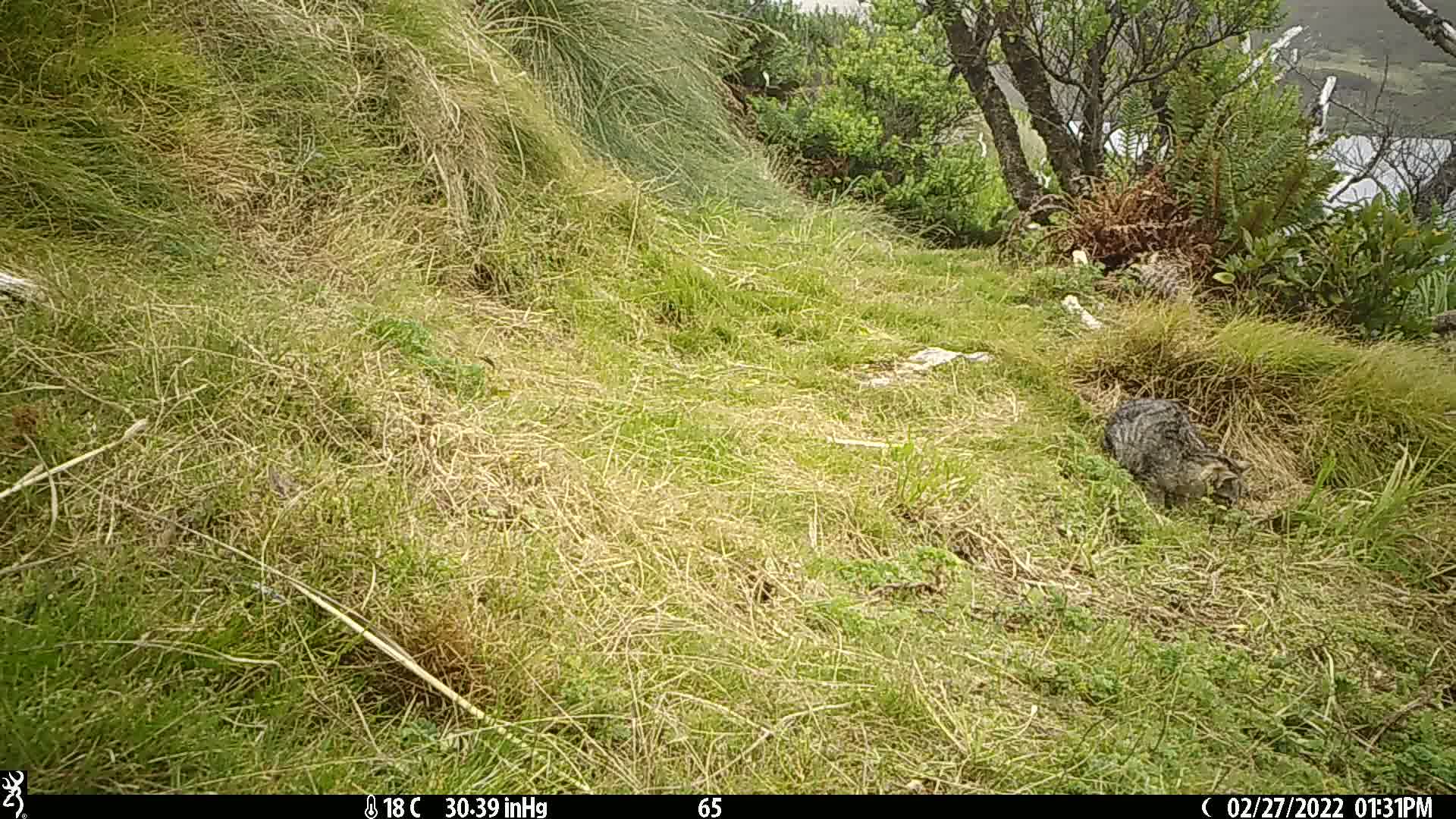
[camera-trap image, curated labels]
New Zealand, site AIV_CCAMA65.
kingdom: Animalia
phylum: Chordata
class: Mammalia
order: Carnivora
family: Felidae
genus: Felis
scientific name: Felis catus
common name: domestic cat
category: cat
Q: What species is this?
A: Cat (domestic cat) (Felis catus).